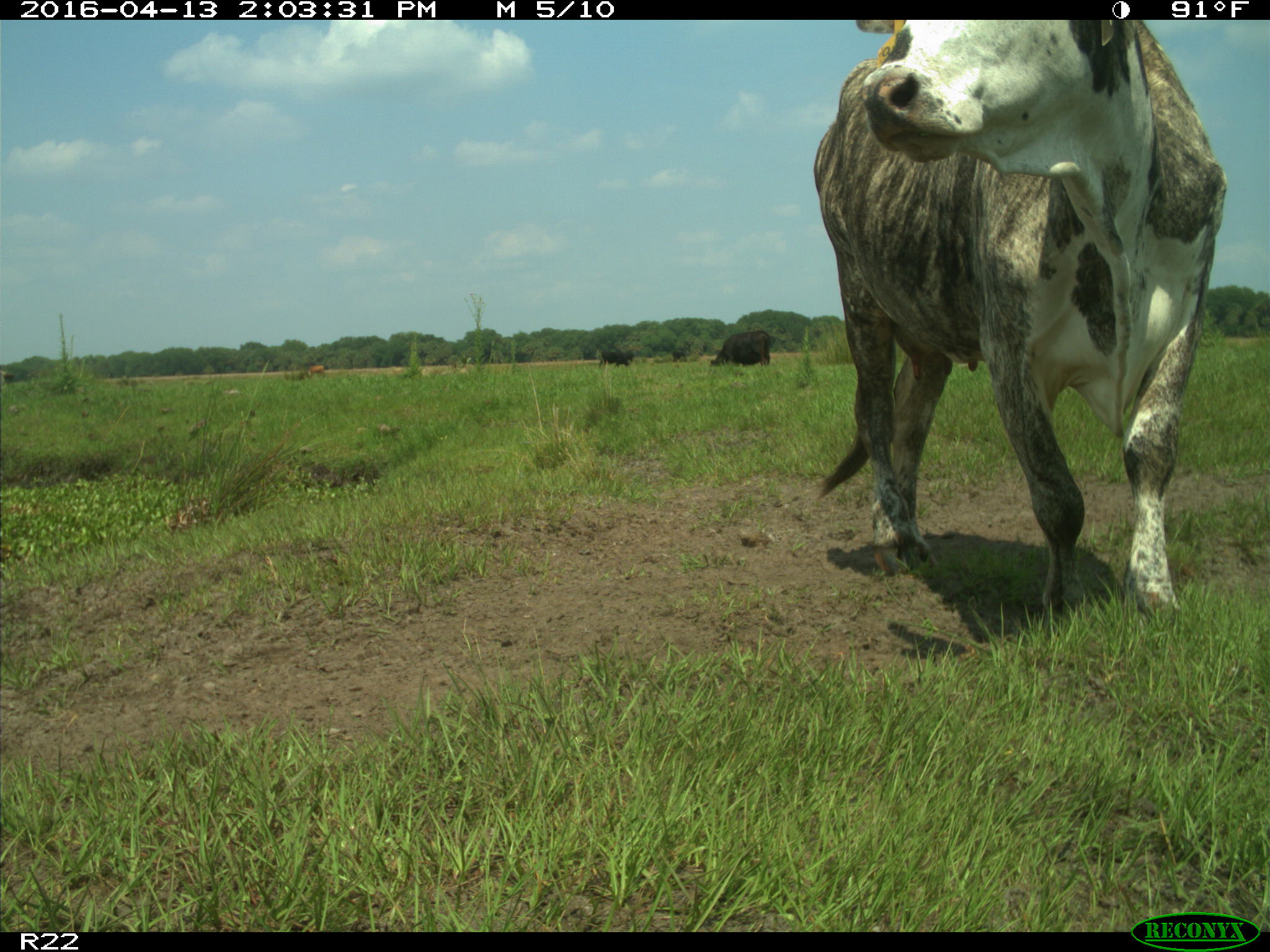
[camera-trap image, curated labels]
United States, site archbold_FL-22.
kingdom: Animalia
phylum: Chordata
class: Mammalia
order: Artiodactyla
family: Bovidae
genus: Bos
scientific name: Bos taurus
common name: domestic cow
Bos taurus (domestic cow).